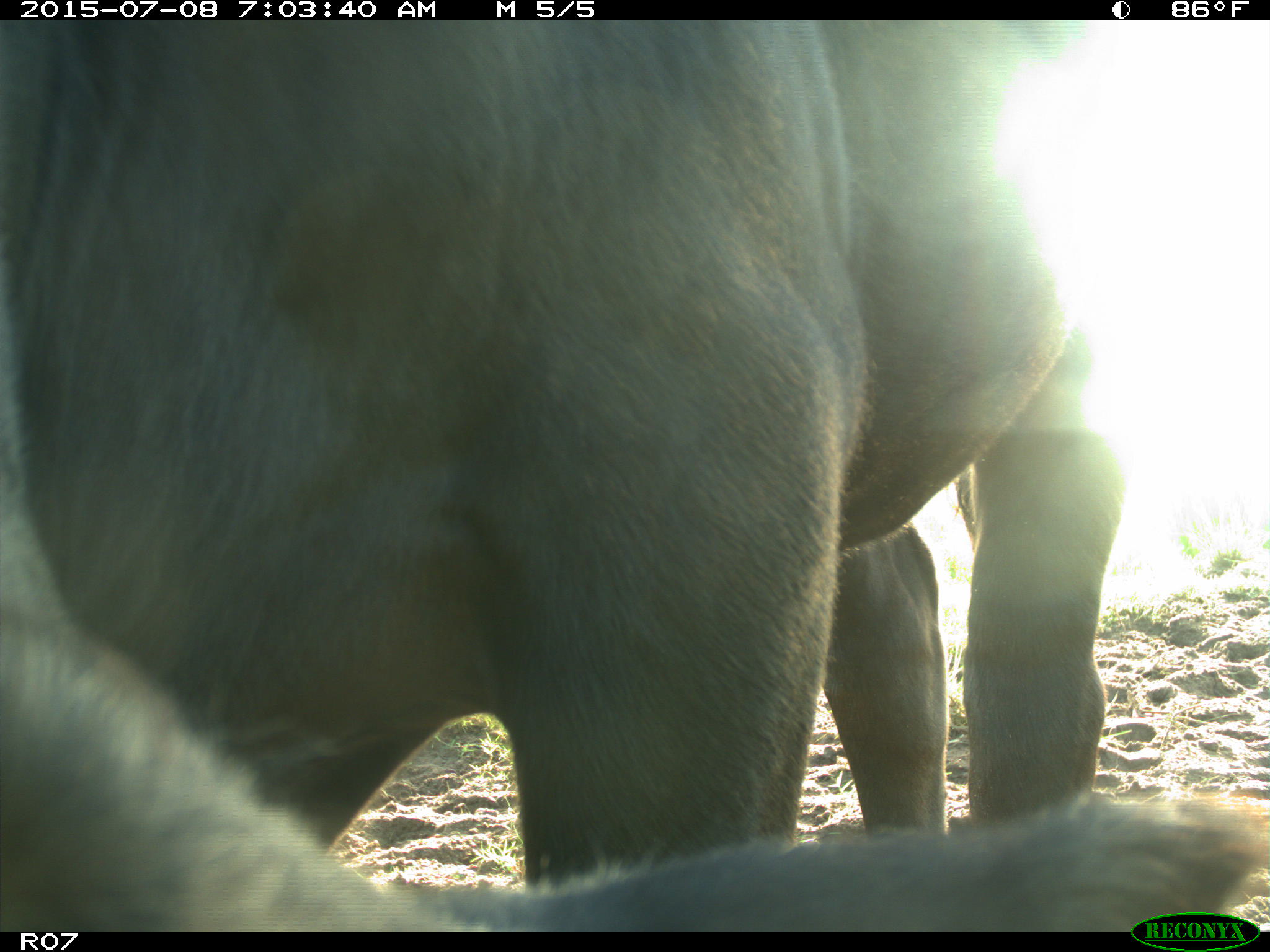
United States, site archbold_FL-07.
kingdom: Animalia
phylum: Chordata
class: Mammalia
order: Artiodactyla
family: Bovidae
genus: Bos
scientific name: Bos taurus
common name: domestic cow